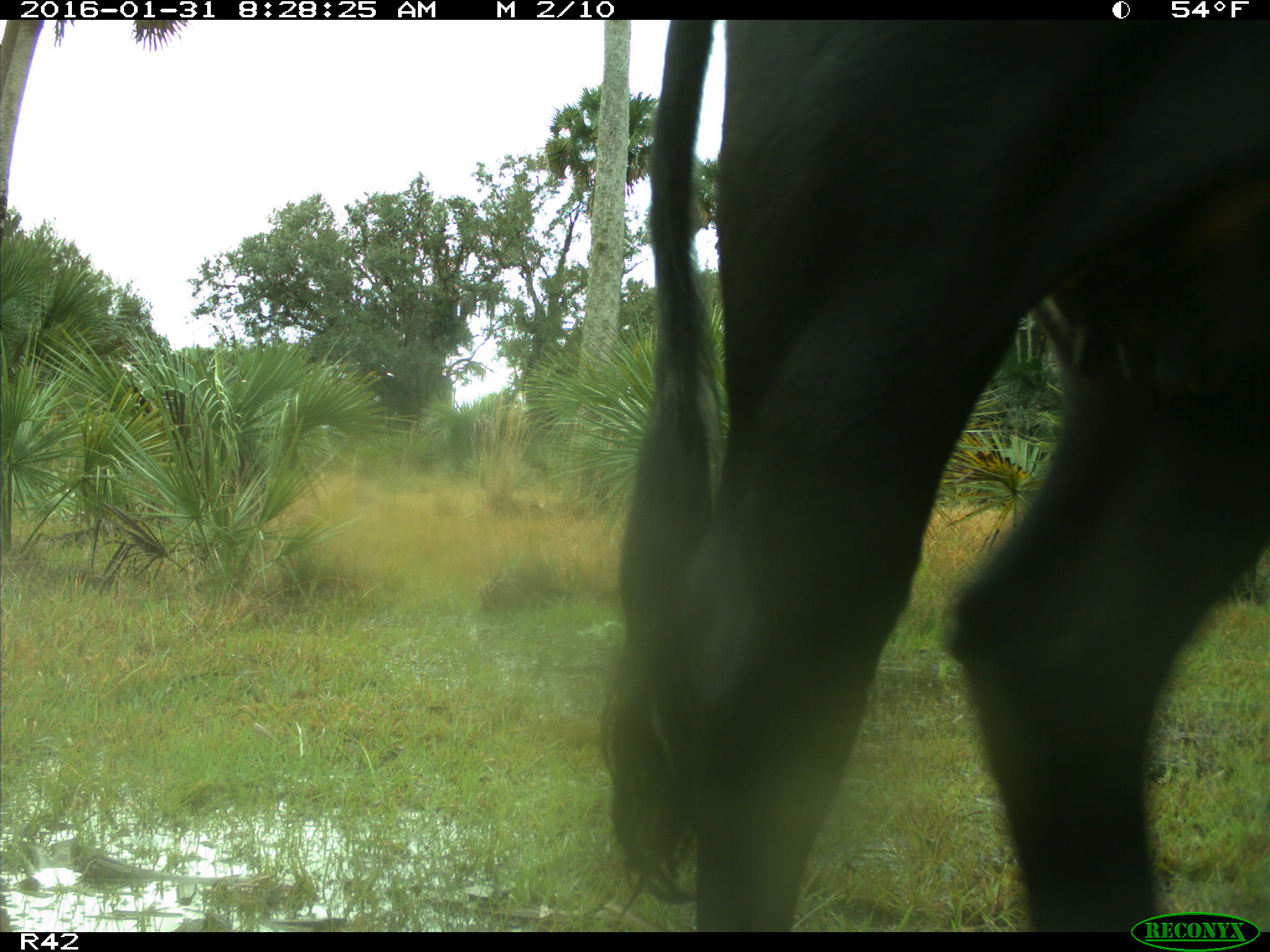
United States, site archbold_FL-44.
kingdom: Animalia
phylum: Chordata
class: Mammalia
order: Artiodactyla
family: Bovidae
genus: Bos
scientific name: Bos taurus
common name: domestic cow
Bos taurus (domestic cow).